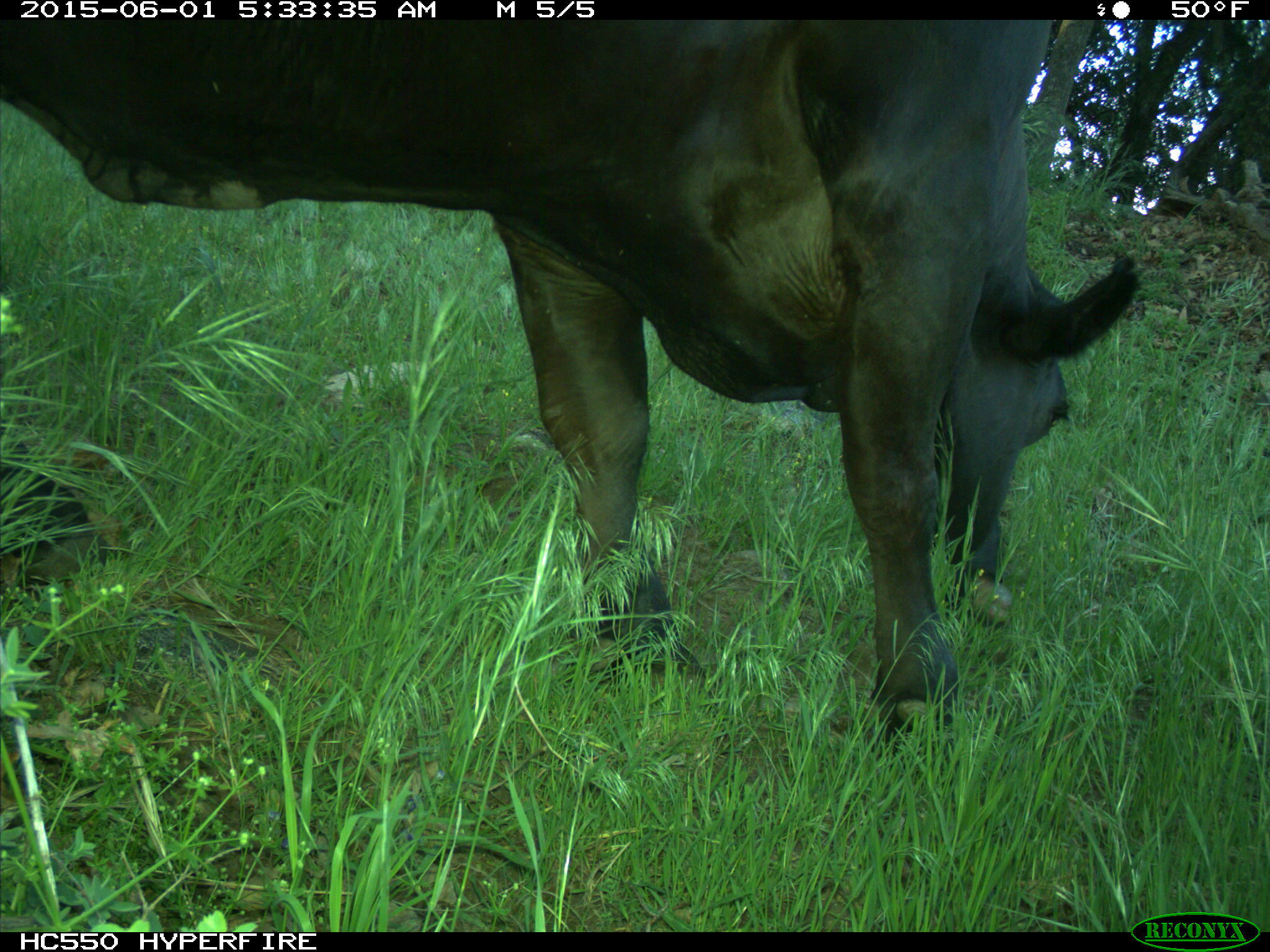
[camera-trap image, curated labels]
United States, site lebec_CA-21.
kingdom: Animalia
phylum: Chordata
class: Mammalia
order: Artiodactyla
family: Bovidae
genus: Bos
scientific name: Bos taurus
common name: domestic cow